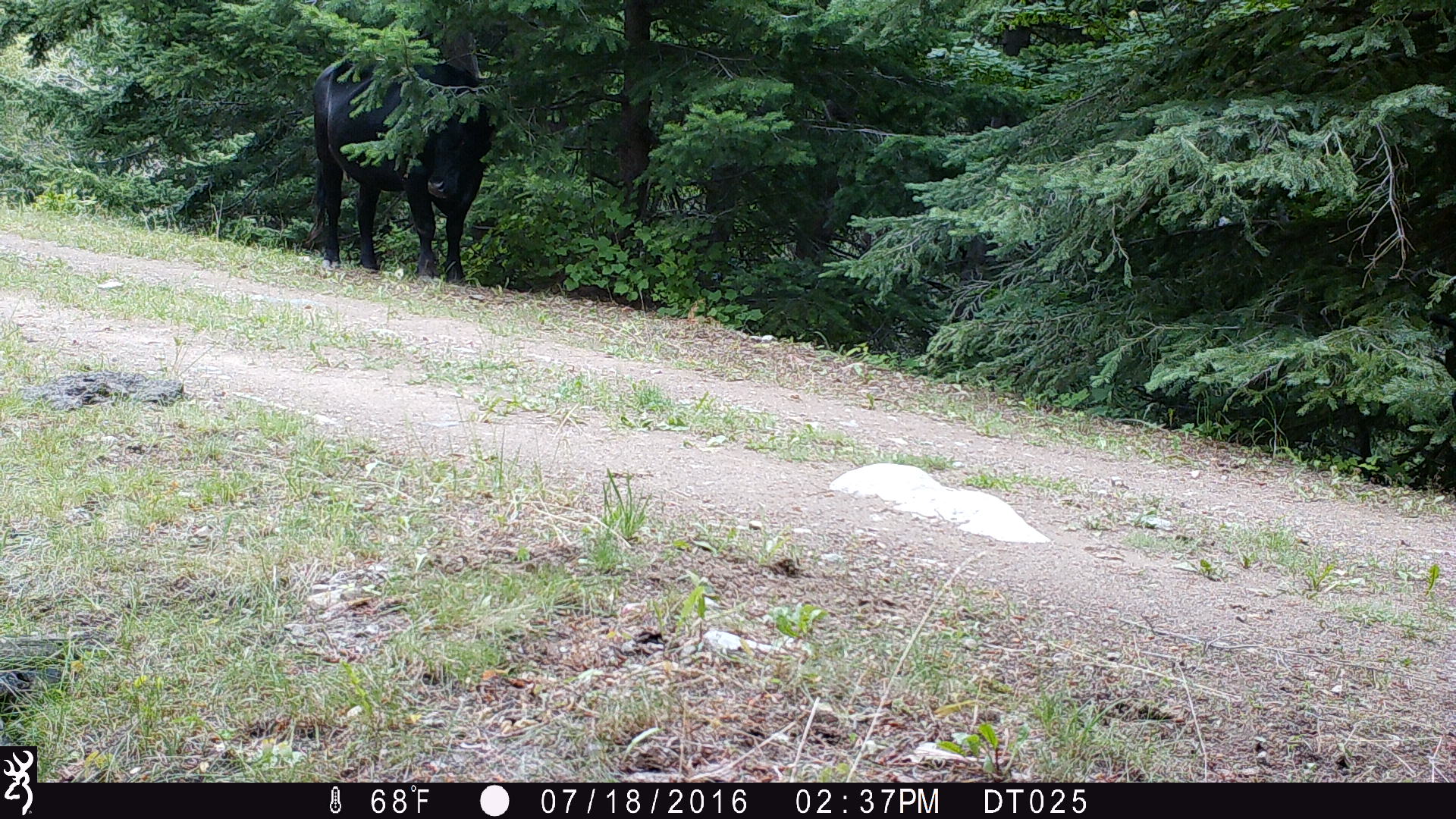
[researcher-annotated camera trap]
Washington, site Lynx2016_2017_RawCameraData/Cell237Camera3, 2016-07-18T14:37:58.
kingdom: Animalia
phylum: Chordata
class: Mammalia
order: Artiodactyla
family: Bovidae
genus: Bos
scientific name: Bos taurus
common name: domestic cattle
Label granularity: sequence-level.